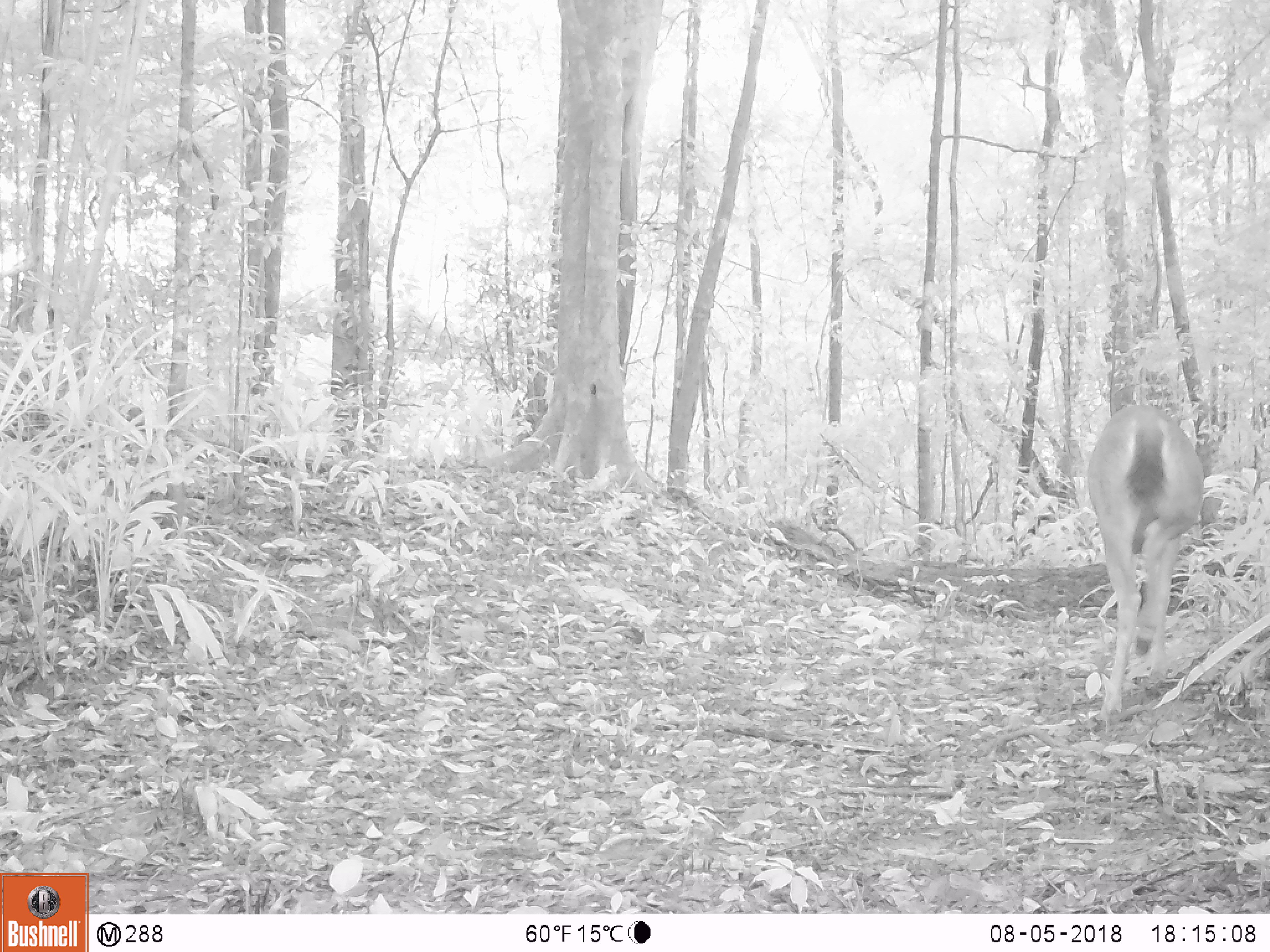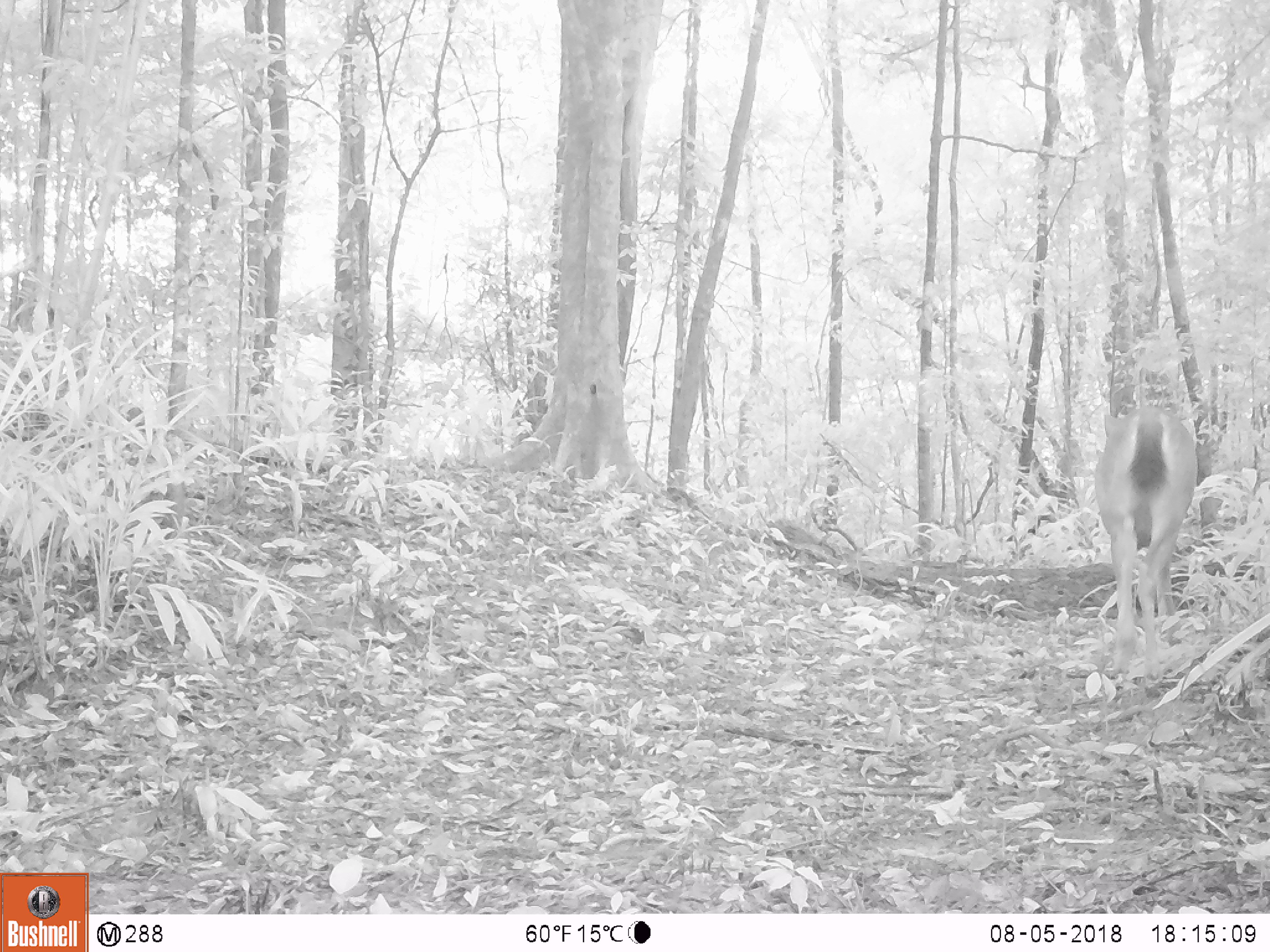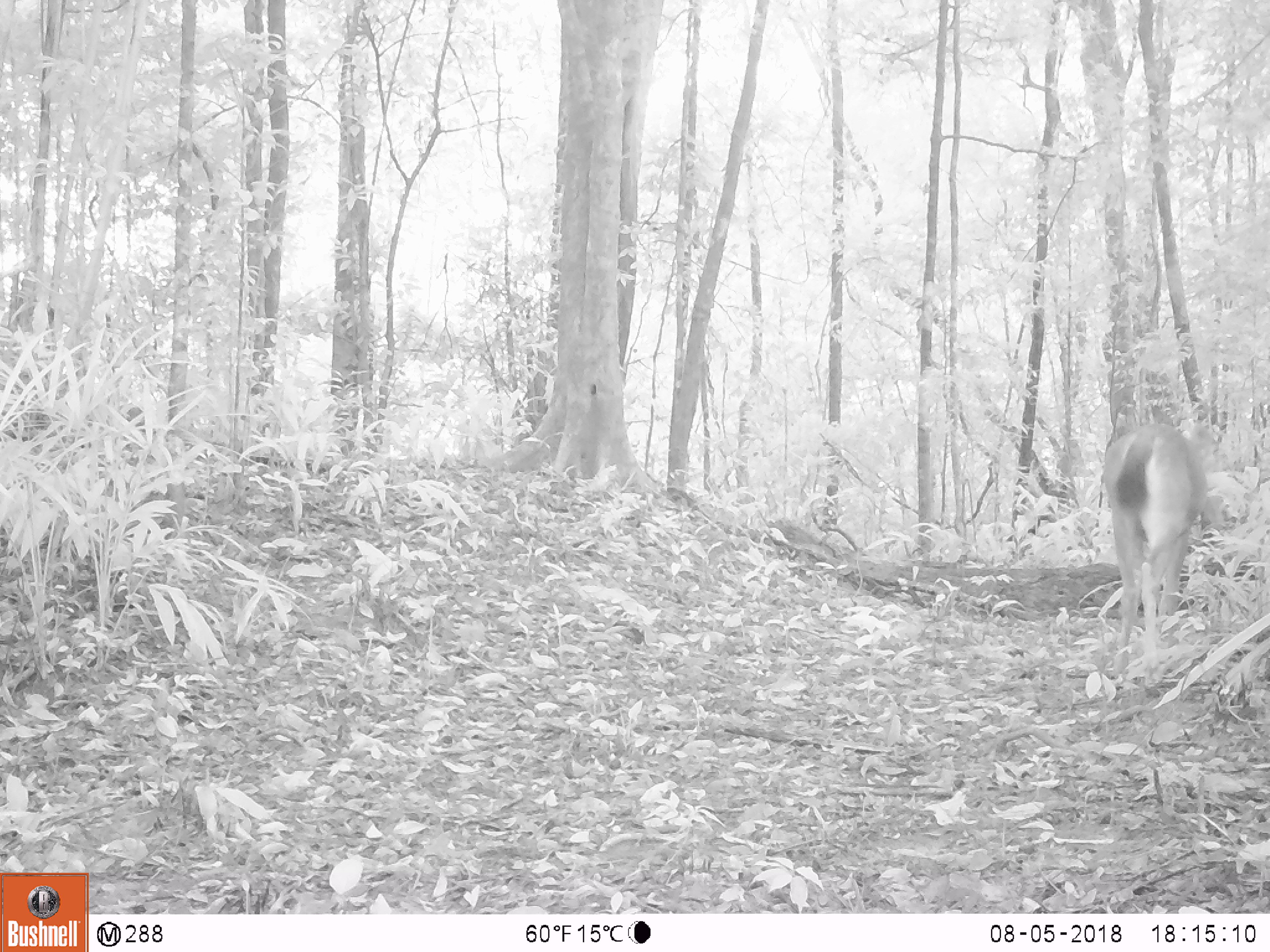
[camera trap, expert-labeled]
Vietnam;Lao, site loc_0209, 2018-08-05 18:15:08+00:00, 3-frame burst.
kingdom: Animalia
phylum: Chordata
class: Mammalia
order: Artiodactyla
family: Cervidae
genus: Rusa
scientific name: Rusa unicolor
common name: sambar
Sambar (Rusa unicolor). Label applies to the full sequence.